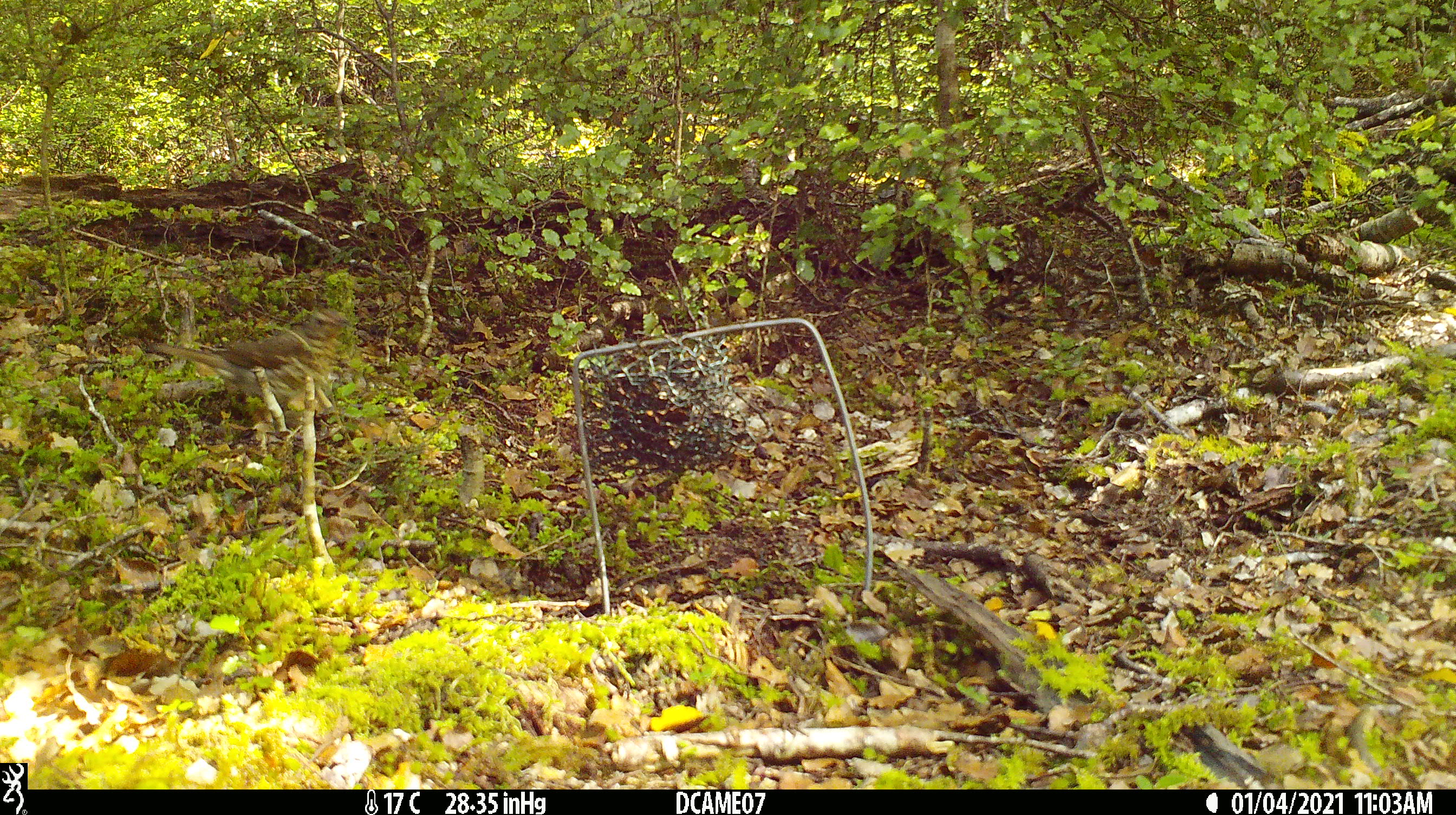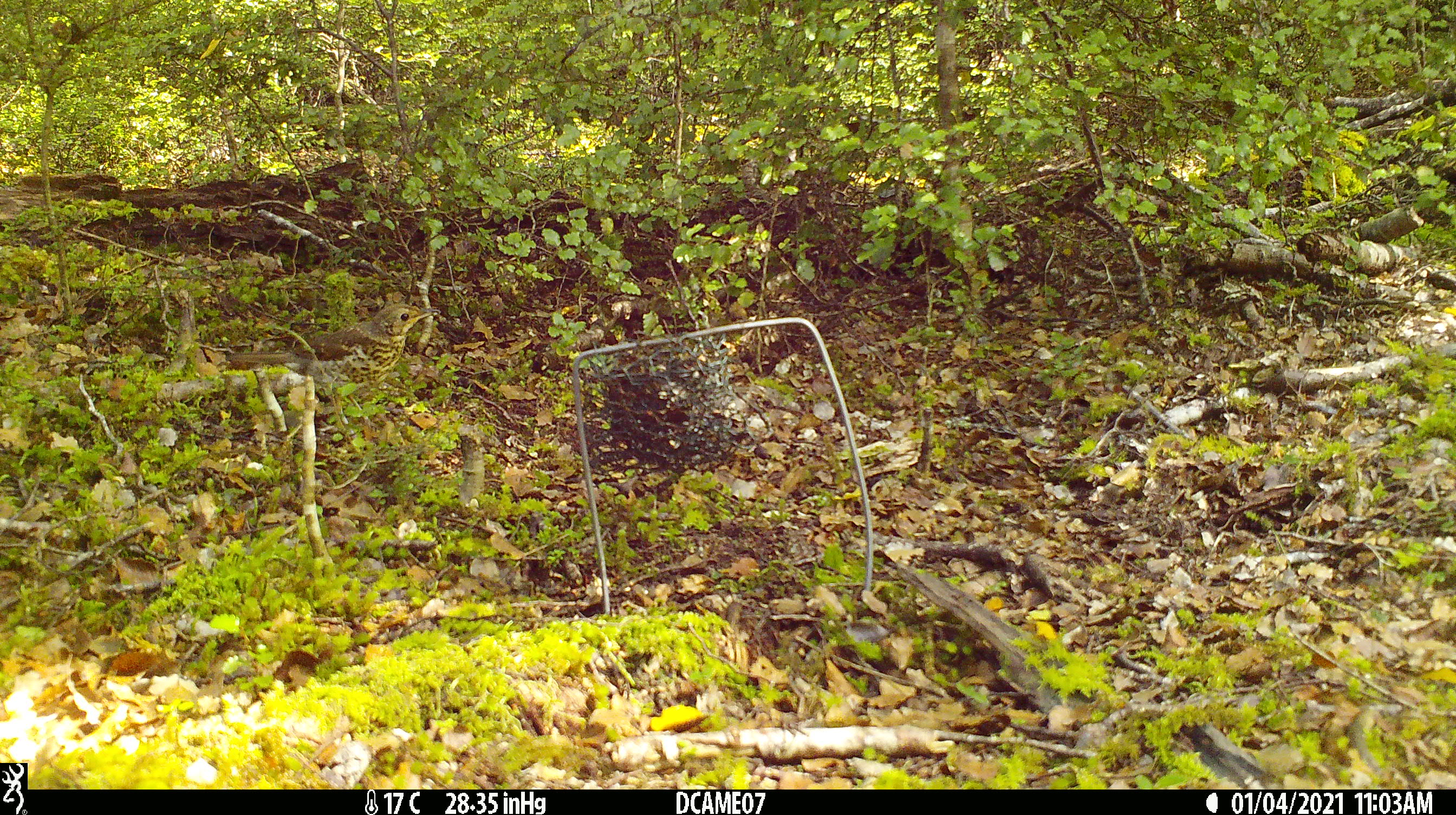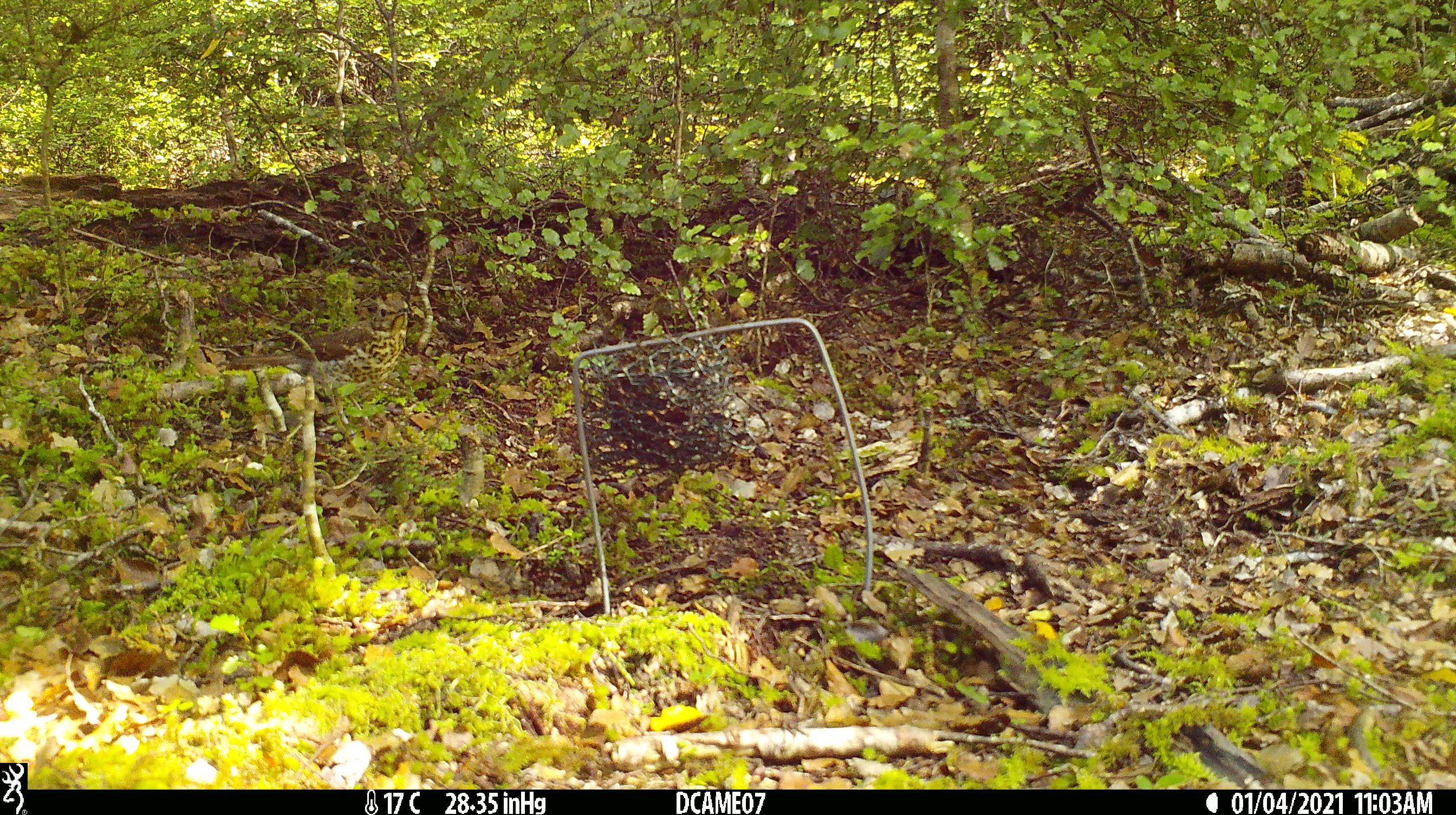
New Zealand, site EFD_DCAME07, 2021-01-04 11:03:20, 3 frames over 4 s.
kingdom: Animalia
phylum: Chordata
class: Aves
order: Passeriformes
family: Turdidae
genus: Turdus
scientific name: Turdus philomelos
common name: song thrush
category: thrush